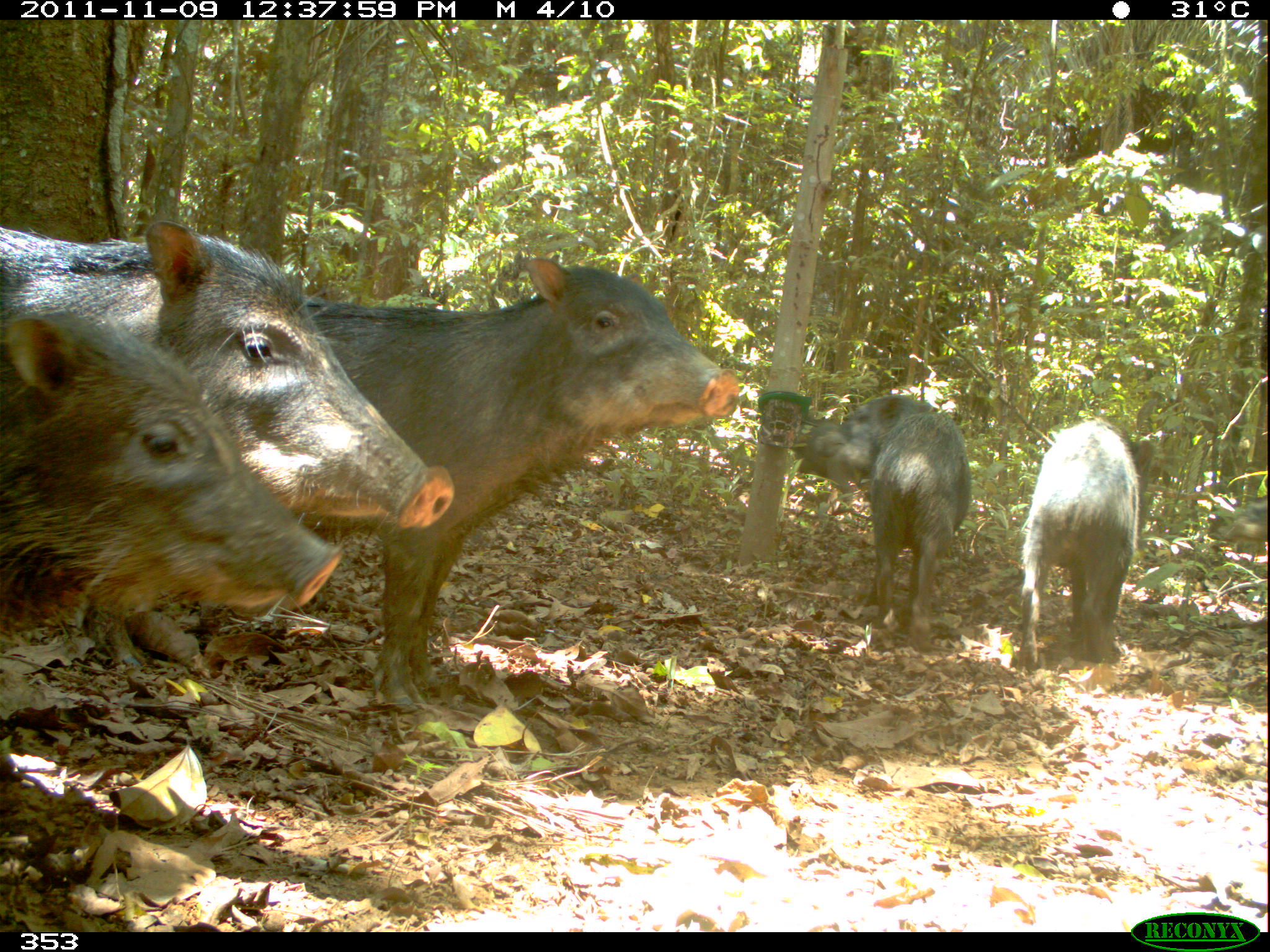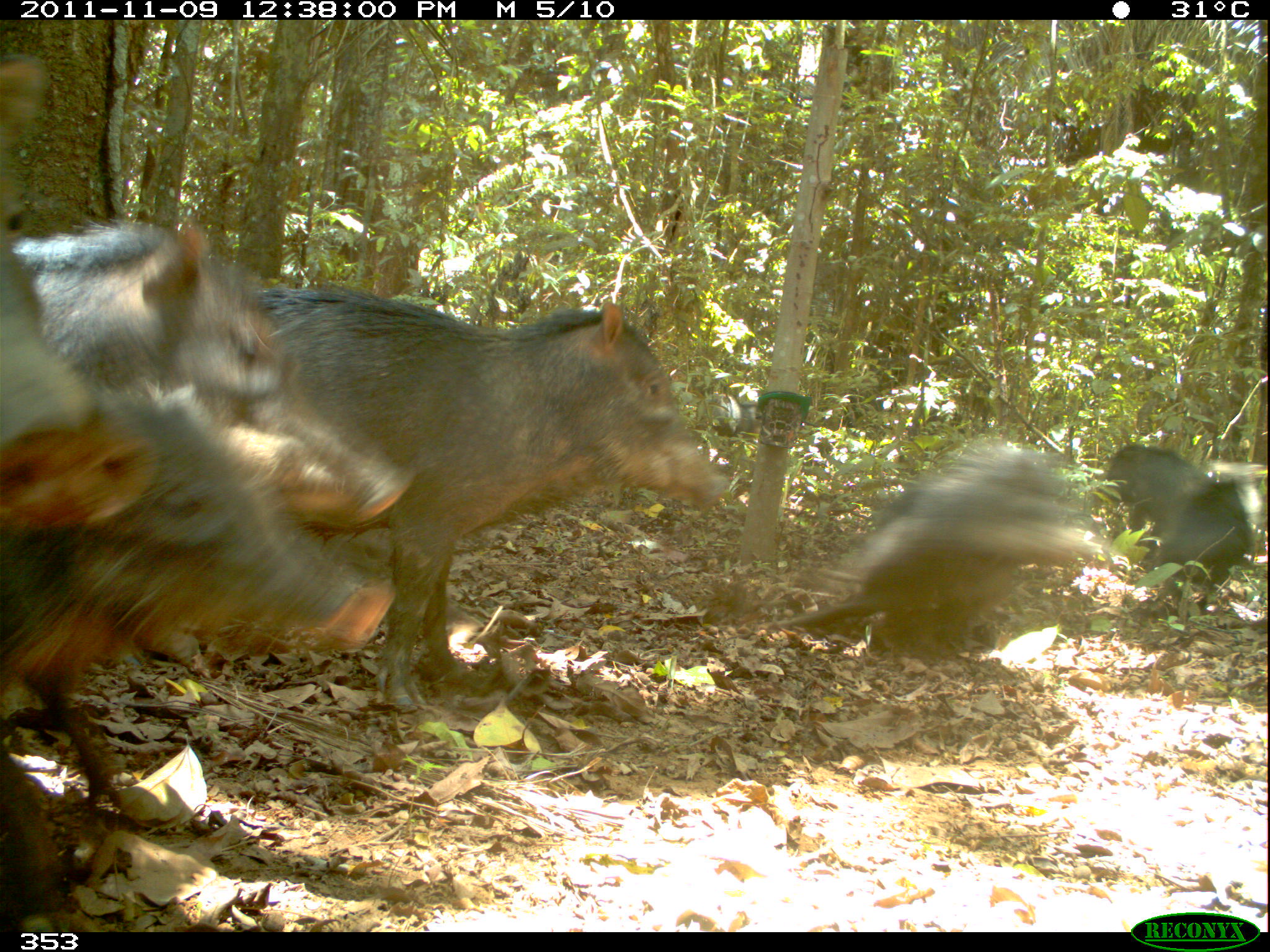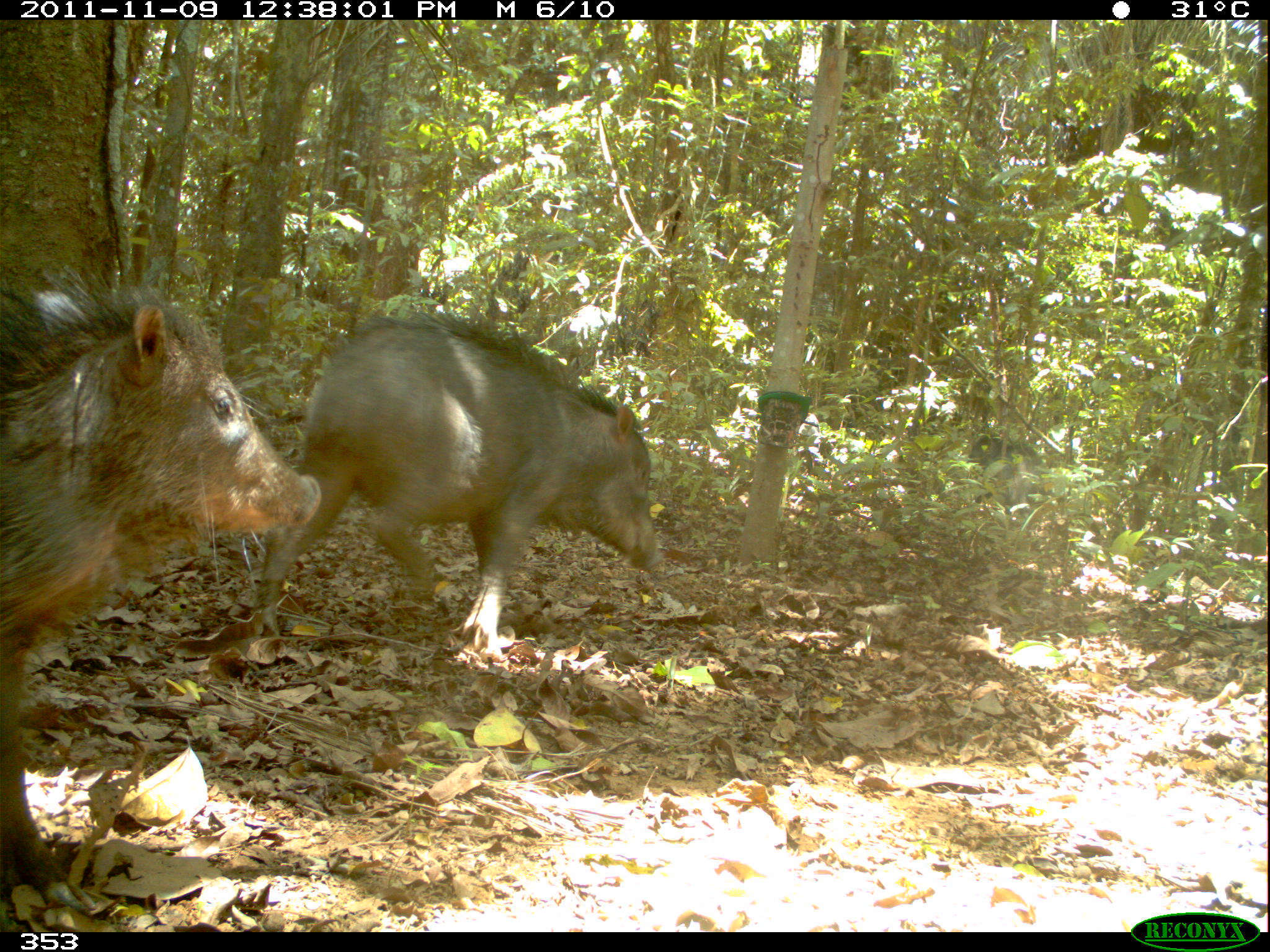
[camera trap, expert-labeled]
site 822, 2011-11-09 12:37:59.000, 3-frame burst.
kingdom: Animalia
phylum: Chordata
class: Mammalia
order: Artiodactyla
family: Tayassuidae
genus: Tayassu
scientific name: Tayassu pecari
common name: white-lipped peccary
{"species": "Tayassu pecari (white-lipped peccary)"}